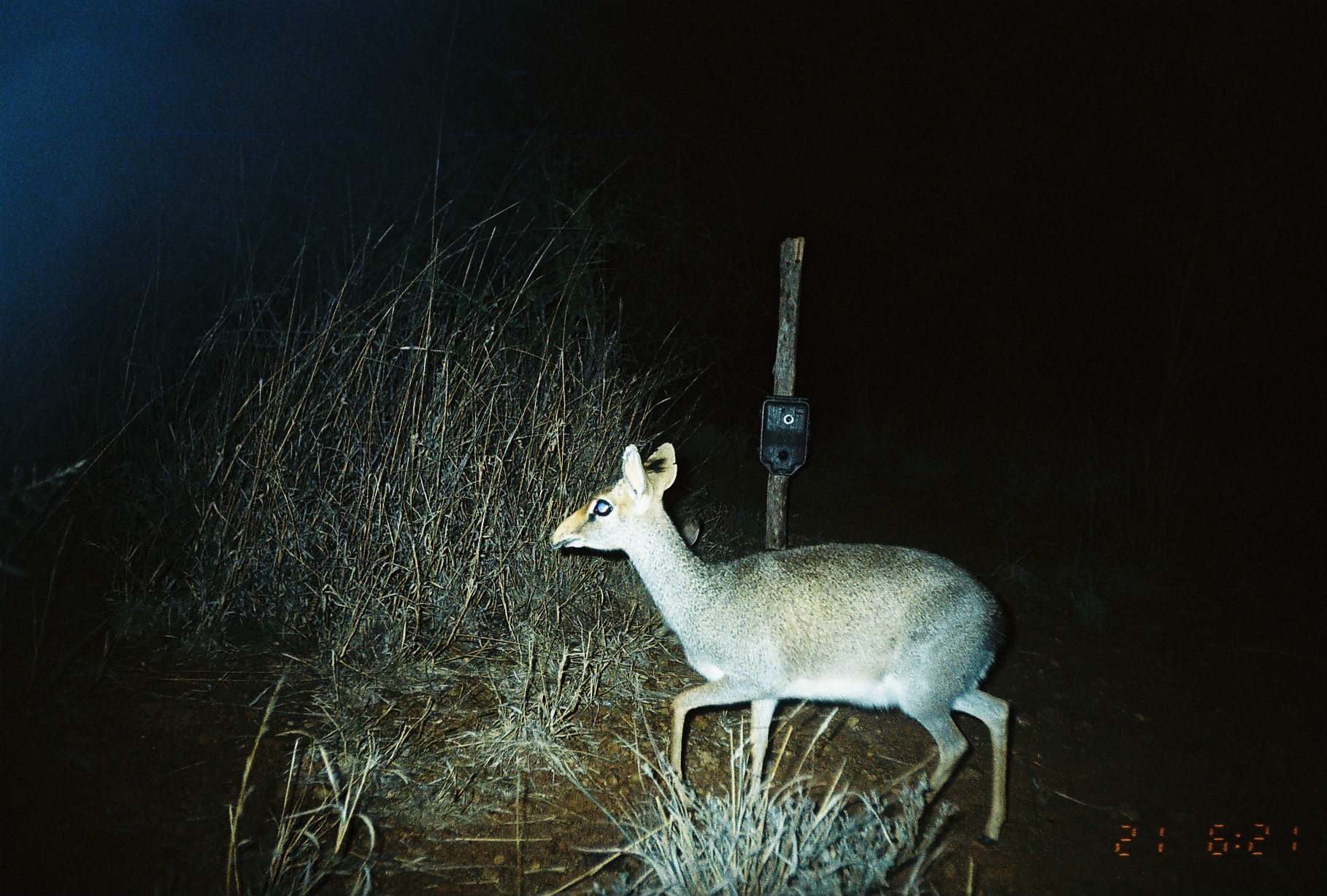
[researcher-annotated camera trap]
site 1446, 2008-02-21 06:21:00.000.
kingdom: Animalia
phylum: Chordata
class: Mammalia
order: Artiodactyla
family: Bovidae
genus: Madoqua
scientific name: Madoqua guentheri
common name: günther's dik-dik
Madoqua guentheri (günther's dik-dik), count 1.